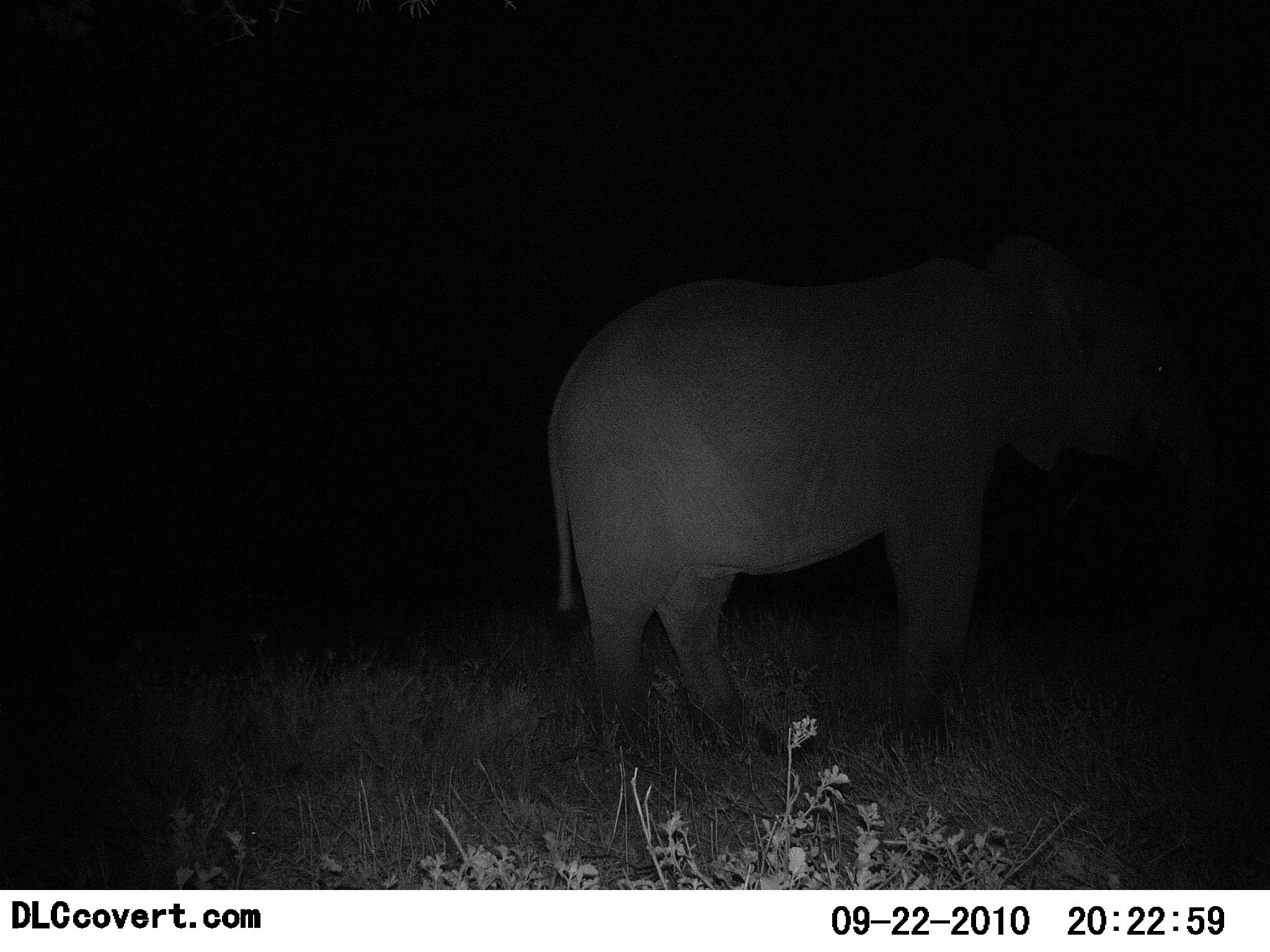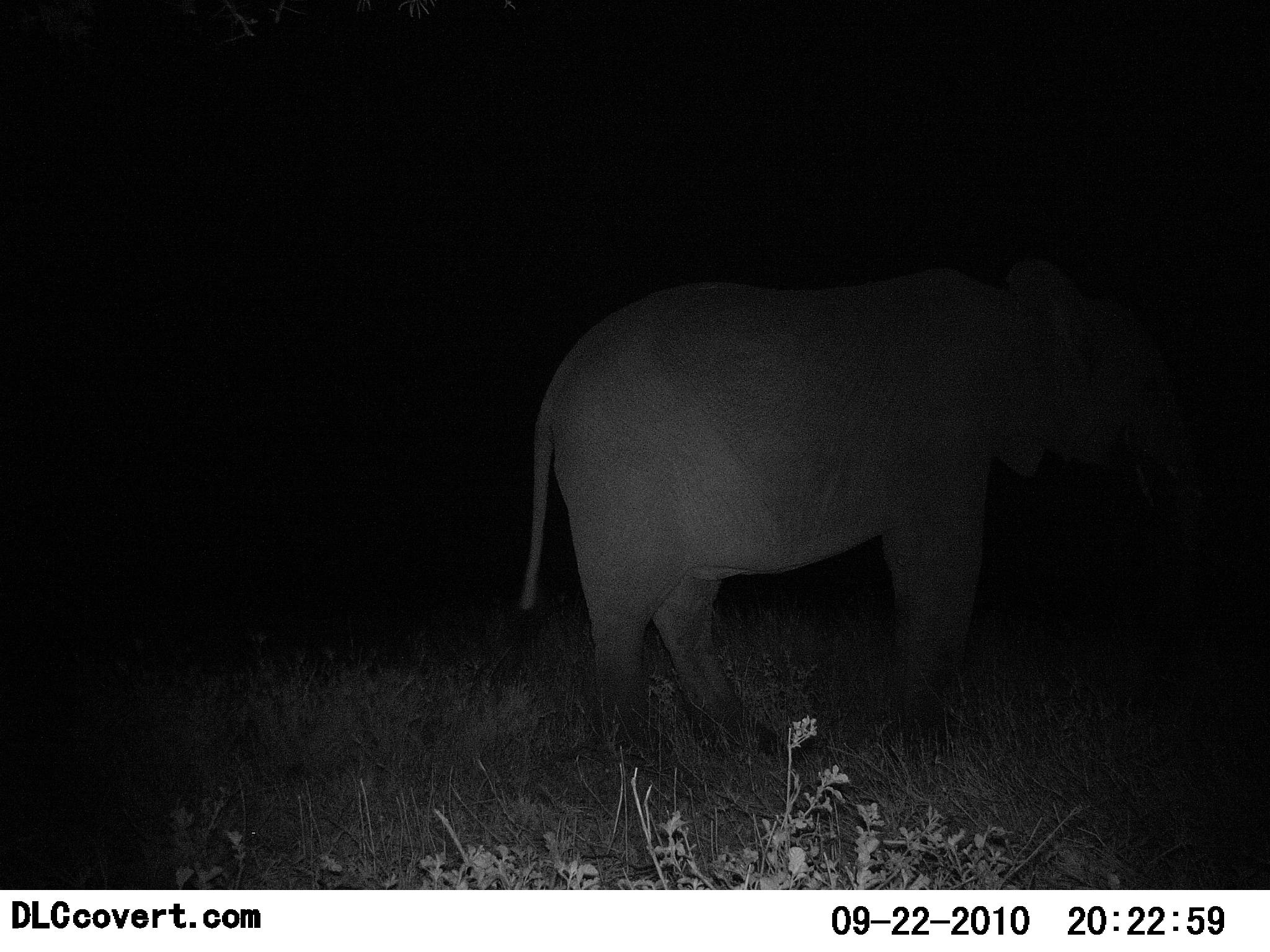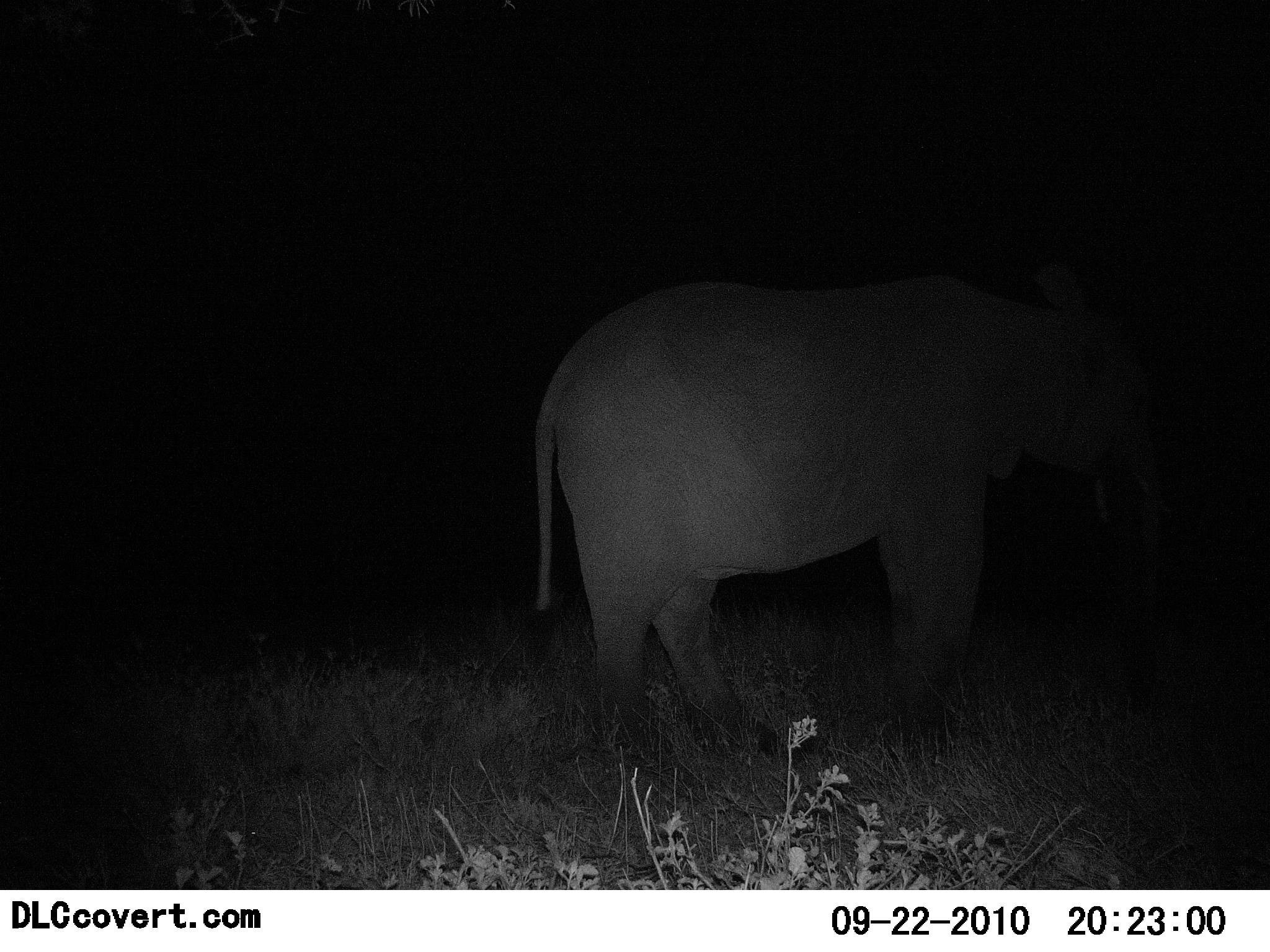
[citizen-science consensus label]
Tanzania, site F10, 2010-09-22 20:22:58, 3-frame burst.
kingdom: Animalia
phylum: Chordata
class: Mammalia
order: Proboscidea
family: Elephantidae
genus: Loxodonta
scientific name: Loxodonta africana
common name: african bush elephant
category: elephant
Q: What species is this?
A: Elephant (african bush elephant) (Loxodonta africana).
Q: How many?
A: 1.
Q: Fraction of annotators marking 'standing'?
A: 94%.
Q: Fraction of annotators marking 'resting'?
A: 0%.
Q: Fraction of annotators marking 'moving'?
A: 6%.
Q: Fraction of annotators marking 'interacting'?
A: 0%.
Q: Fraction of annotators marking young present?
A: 0%.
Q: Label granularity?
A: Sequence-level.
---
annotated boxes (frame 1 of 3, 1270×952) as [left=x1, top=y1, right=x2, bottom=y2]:
animal: [left=544, top=233, right=1244, bottom=801]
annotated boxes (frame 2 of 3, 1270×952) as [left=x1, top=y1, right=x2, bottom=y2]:
animal: [left=518, top=254, right=1231, bottom=806]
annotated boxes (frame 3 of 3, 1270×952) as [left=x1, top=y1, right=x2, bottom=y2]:
animal: [left=528, top=270, right=1186, bottom=800]